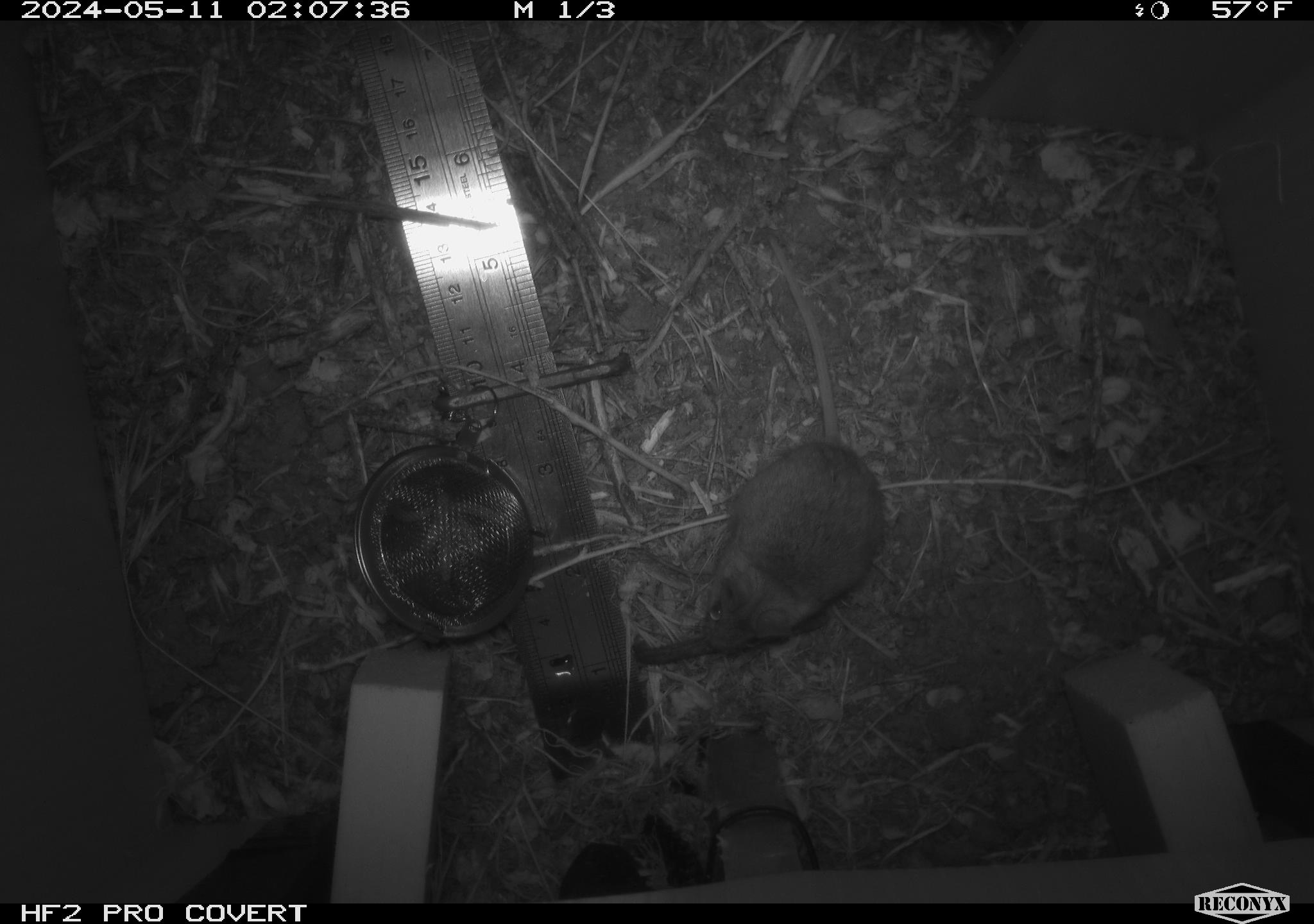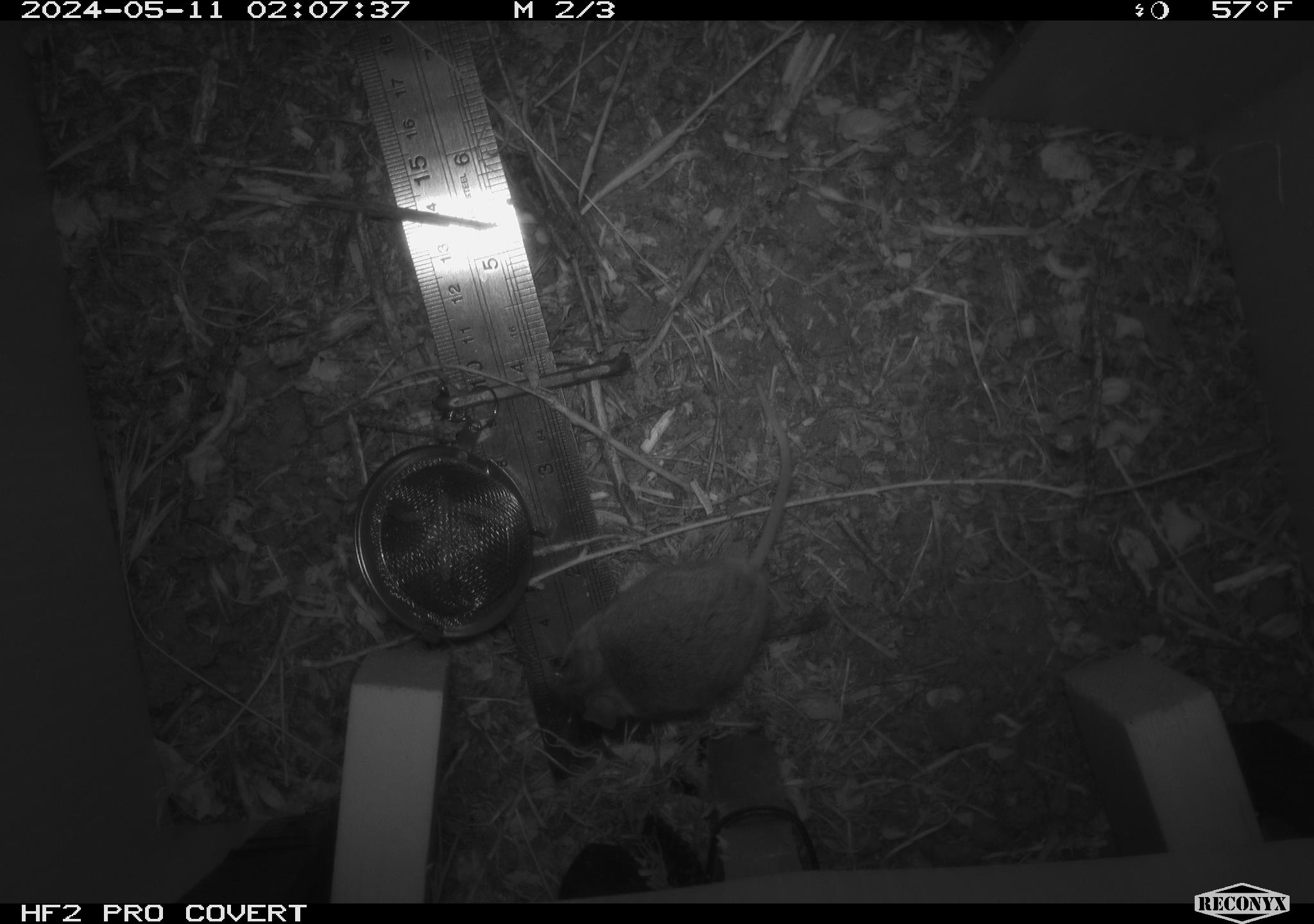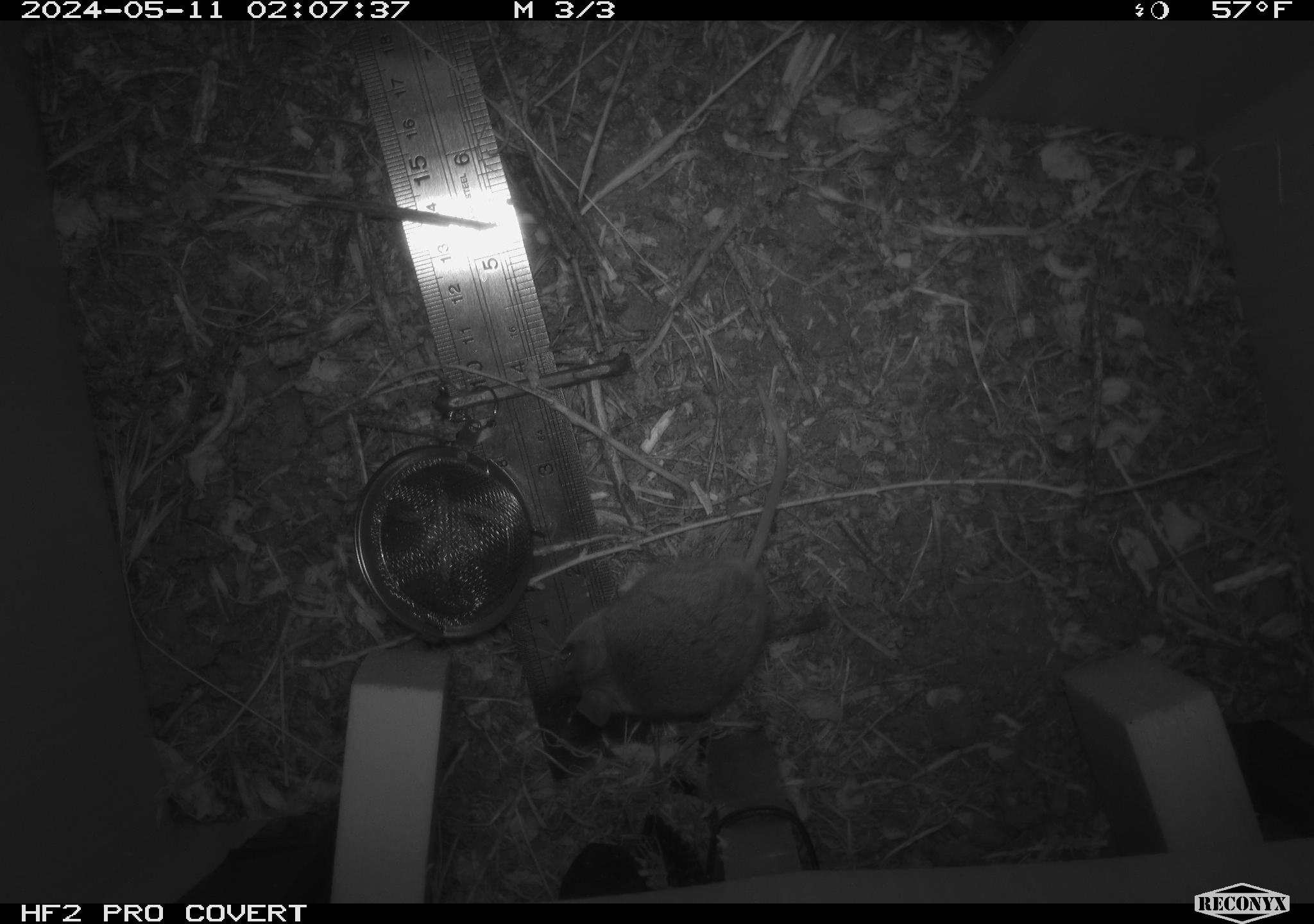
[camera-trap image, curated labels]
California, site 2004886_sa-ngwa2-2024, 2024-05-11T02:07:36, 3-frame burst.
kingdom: Animalia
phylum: Chordata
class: Mammalia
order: Rodentia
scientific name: Rodentia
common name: mouse species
Mouse species (Rodentia).